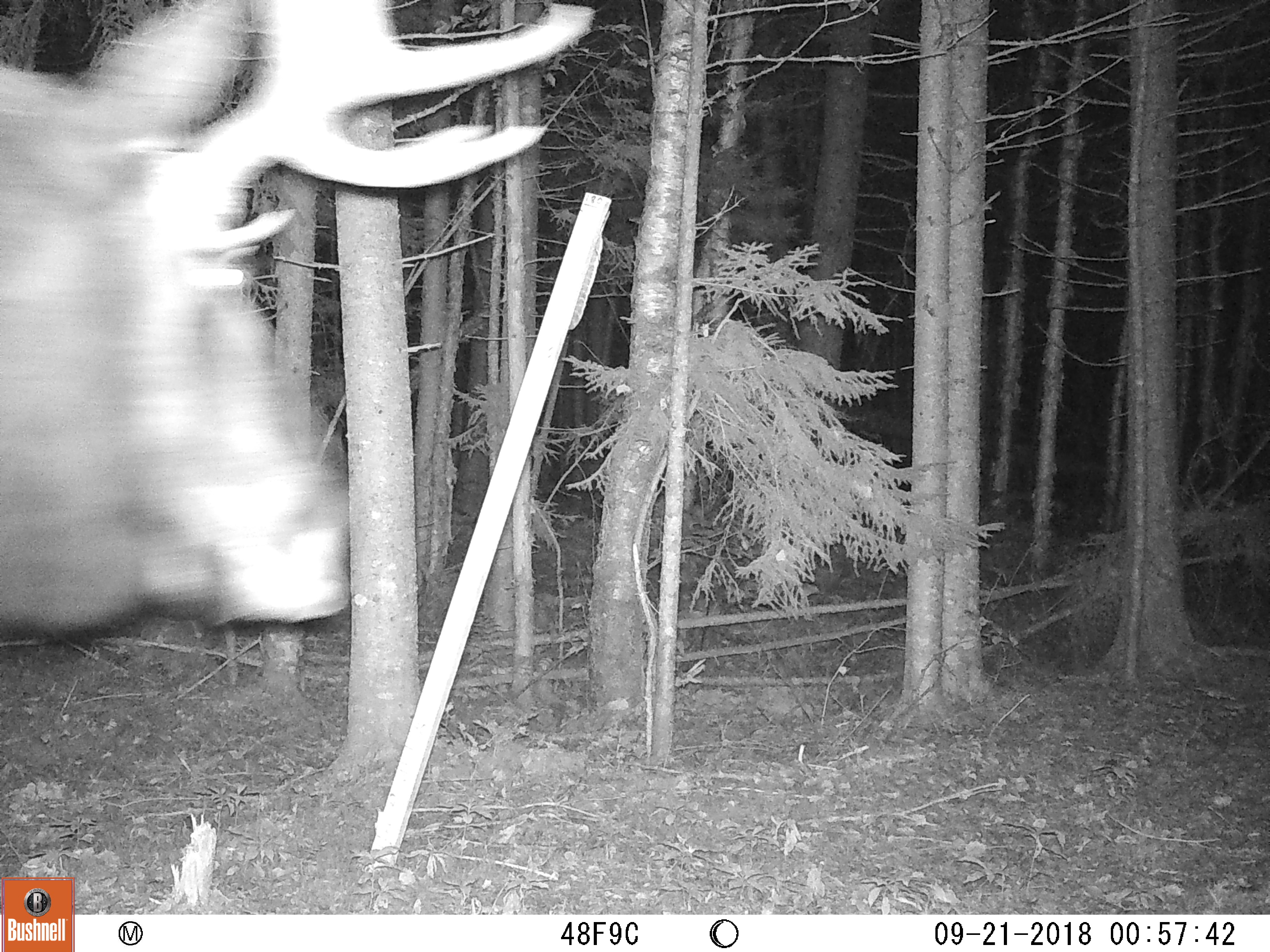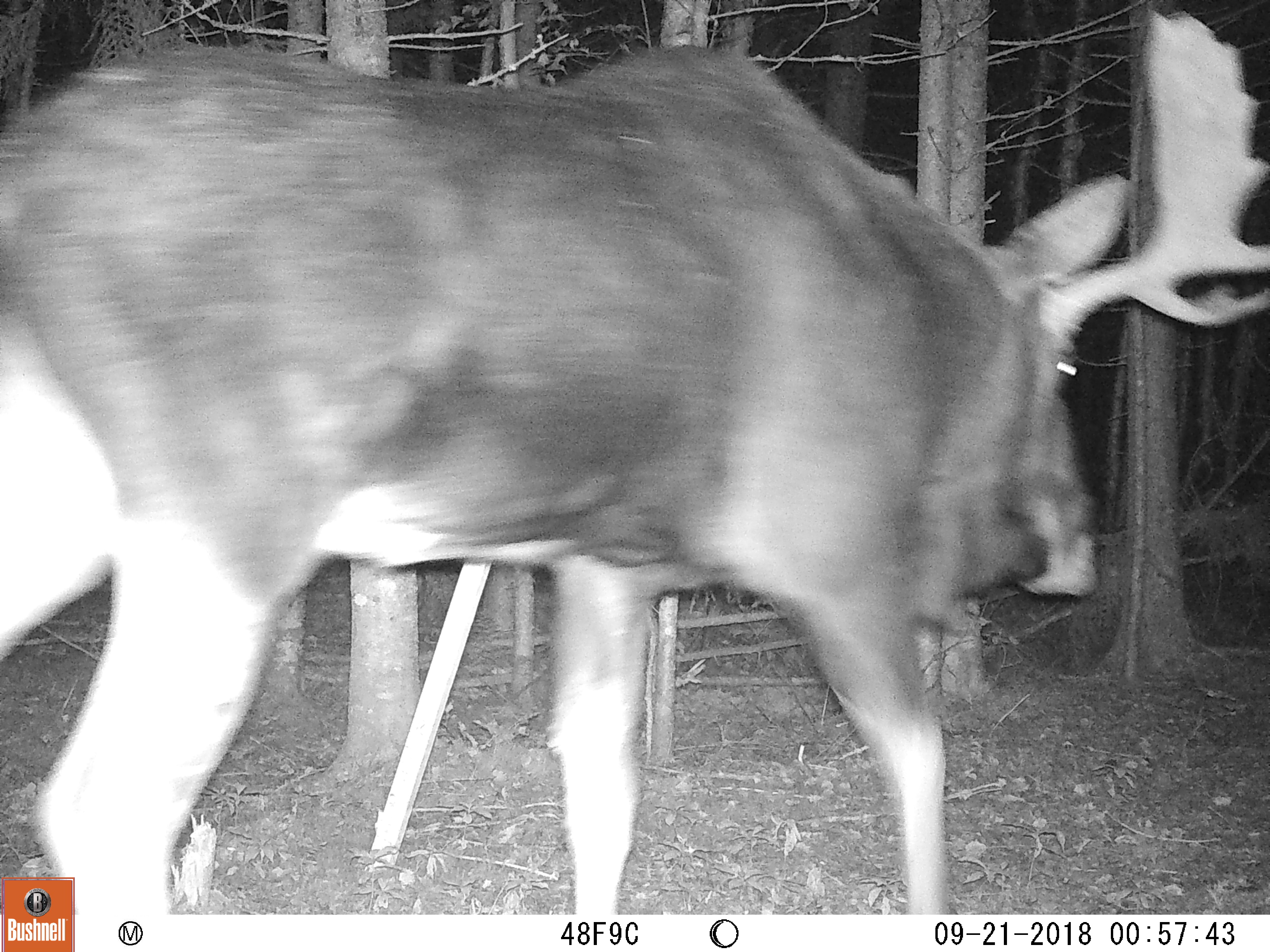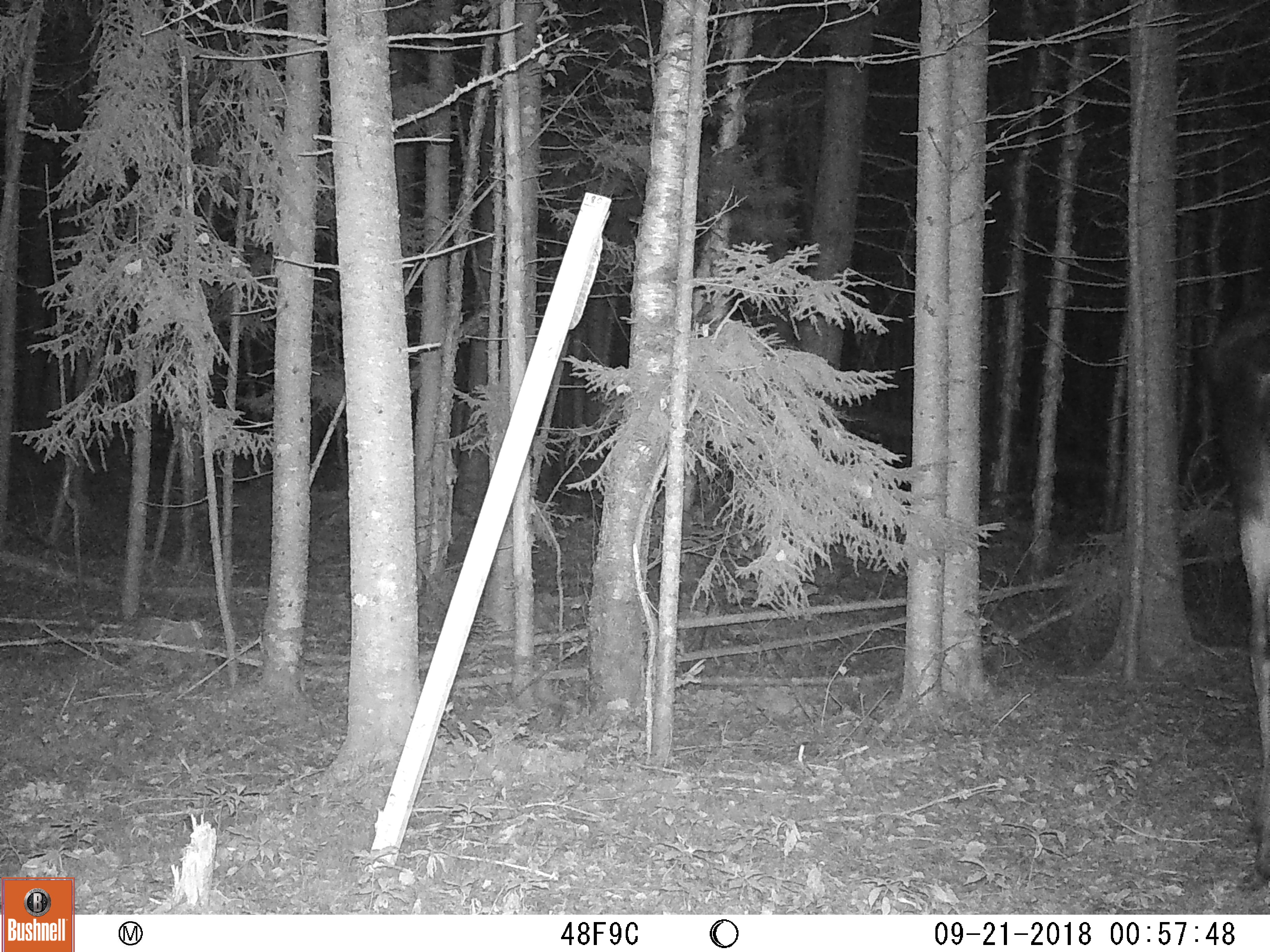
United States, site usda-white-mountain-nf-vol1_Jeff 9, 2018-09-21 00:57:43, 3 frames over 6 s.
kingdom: Animalia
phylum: Chordata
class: Mammalia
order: Artiodactyla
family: Cervidae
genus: Alces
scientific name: Alces alces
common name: moose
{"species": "moose (Alces alces)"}